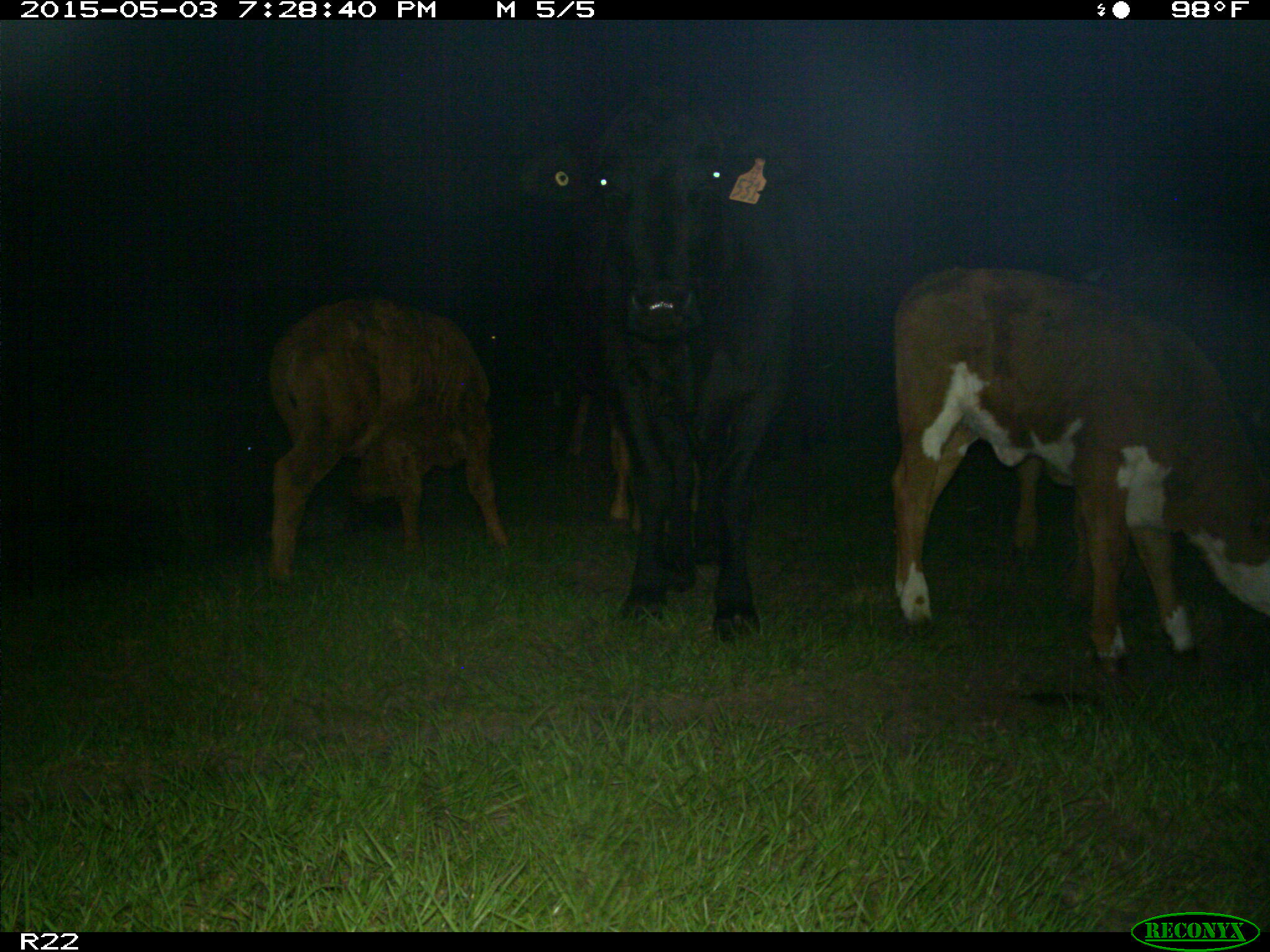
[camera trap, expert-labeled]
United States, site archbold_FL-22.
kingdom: Animalia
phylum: Chordata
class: Mammalia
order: Artiodactyla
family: Bovidae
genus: Bos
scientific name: Bos taurus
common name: domestic cow